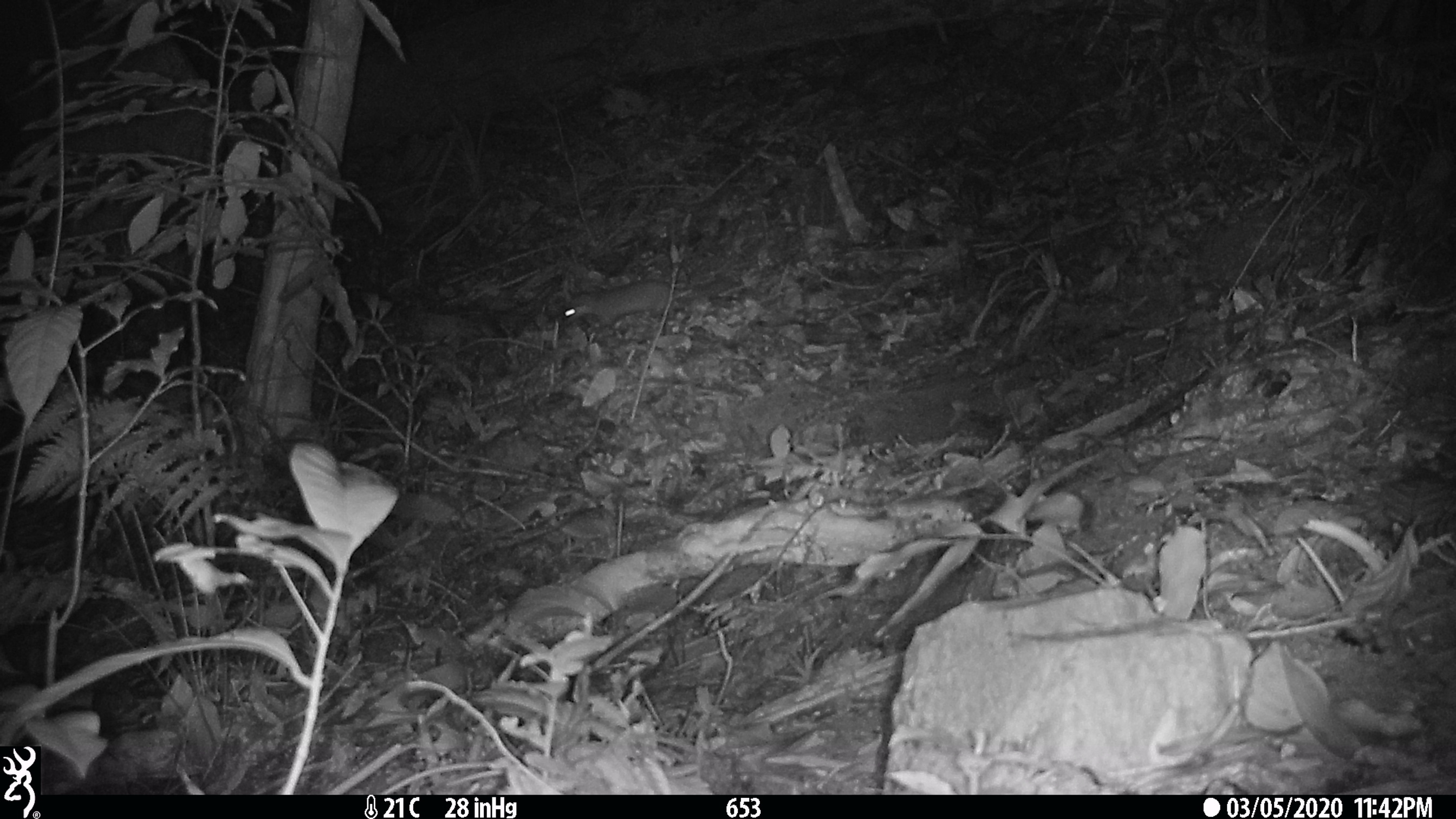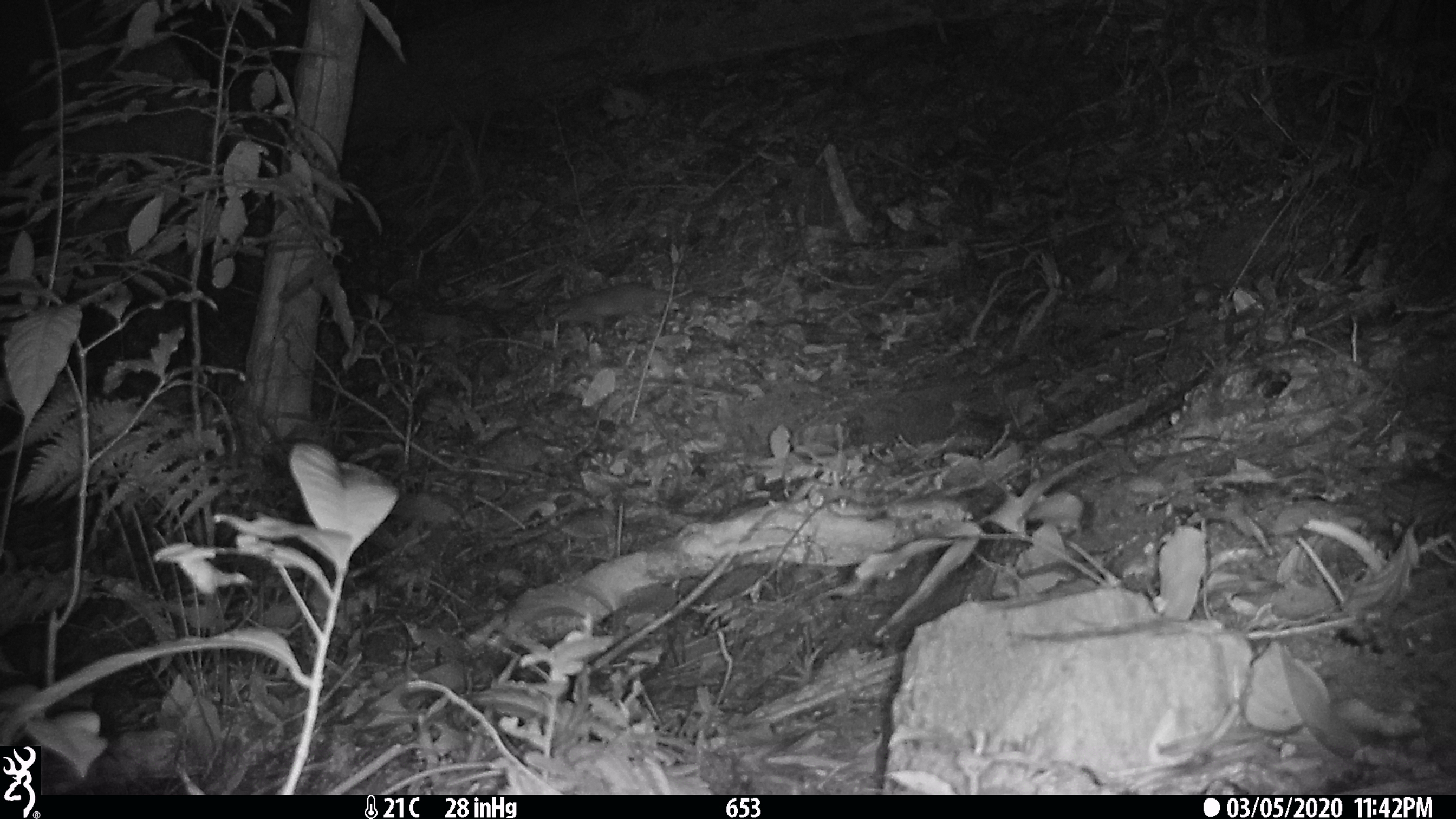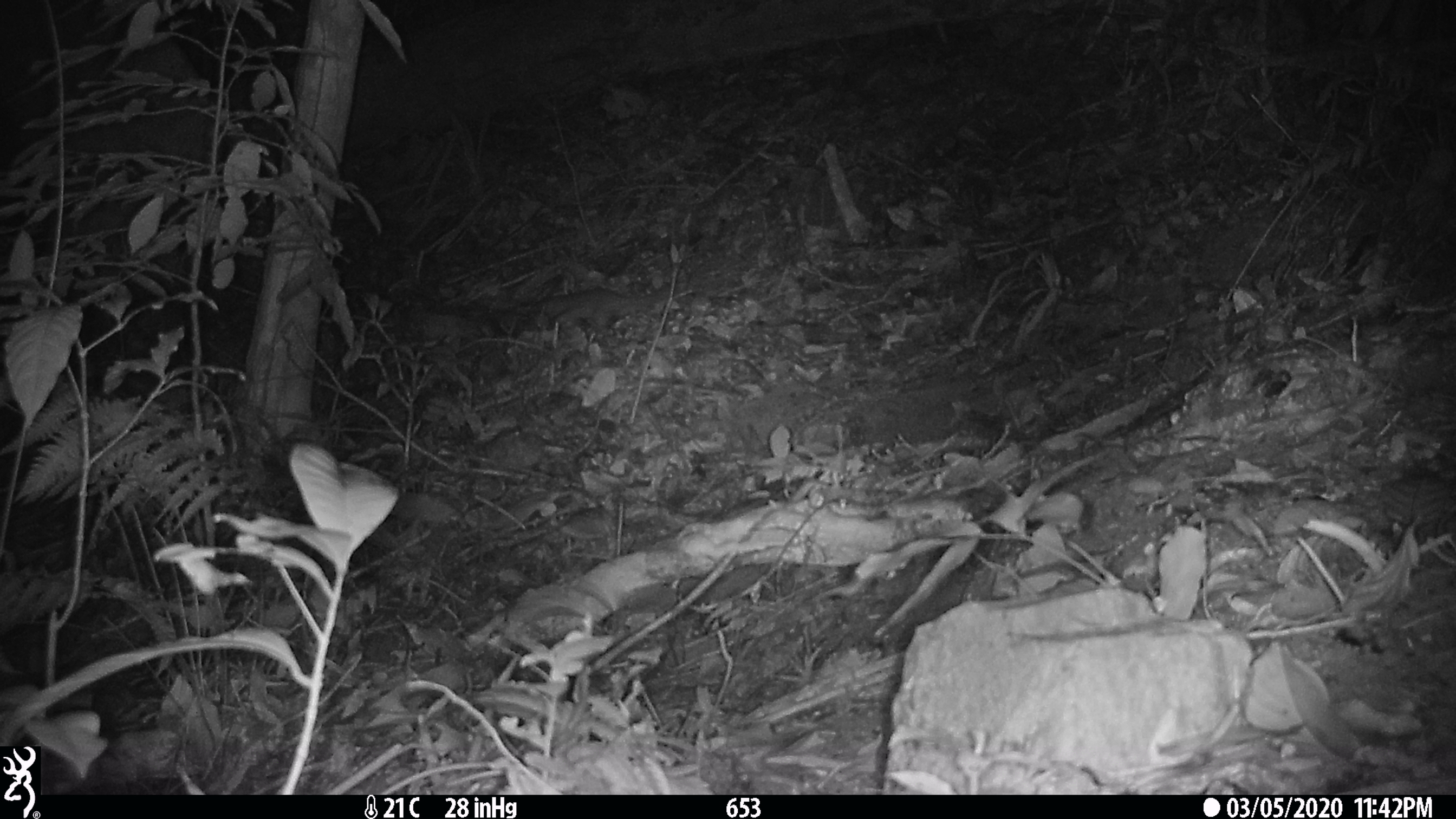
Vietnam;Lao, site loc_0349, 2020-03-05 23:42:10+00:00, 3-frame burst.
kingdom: Animalia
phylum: Chordata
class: Mammalia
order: Carnivora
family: Mustelidae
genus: Melogale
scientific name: Melogale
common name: ferret badger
Ferret badger (Melogale). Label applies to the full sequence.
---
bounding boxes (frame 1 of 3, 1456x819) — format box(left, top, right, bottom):
ferret badger: box(559, 278, 693, 326)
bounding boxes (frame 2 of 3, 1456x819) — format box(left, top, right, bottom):
ferret badger: box(532, 282, 691, 331)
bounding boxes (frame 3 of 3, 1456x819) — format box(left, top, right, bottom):
ferret badger: box(532, 278, 685, 336)